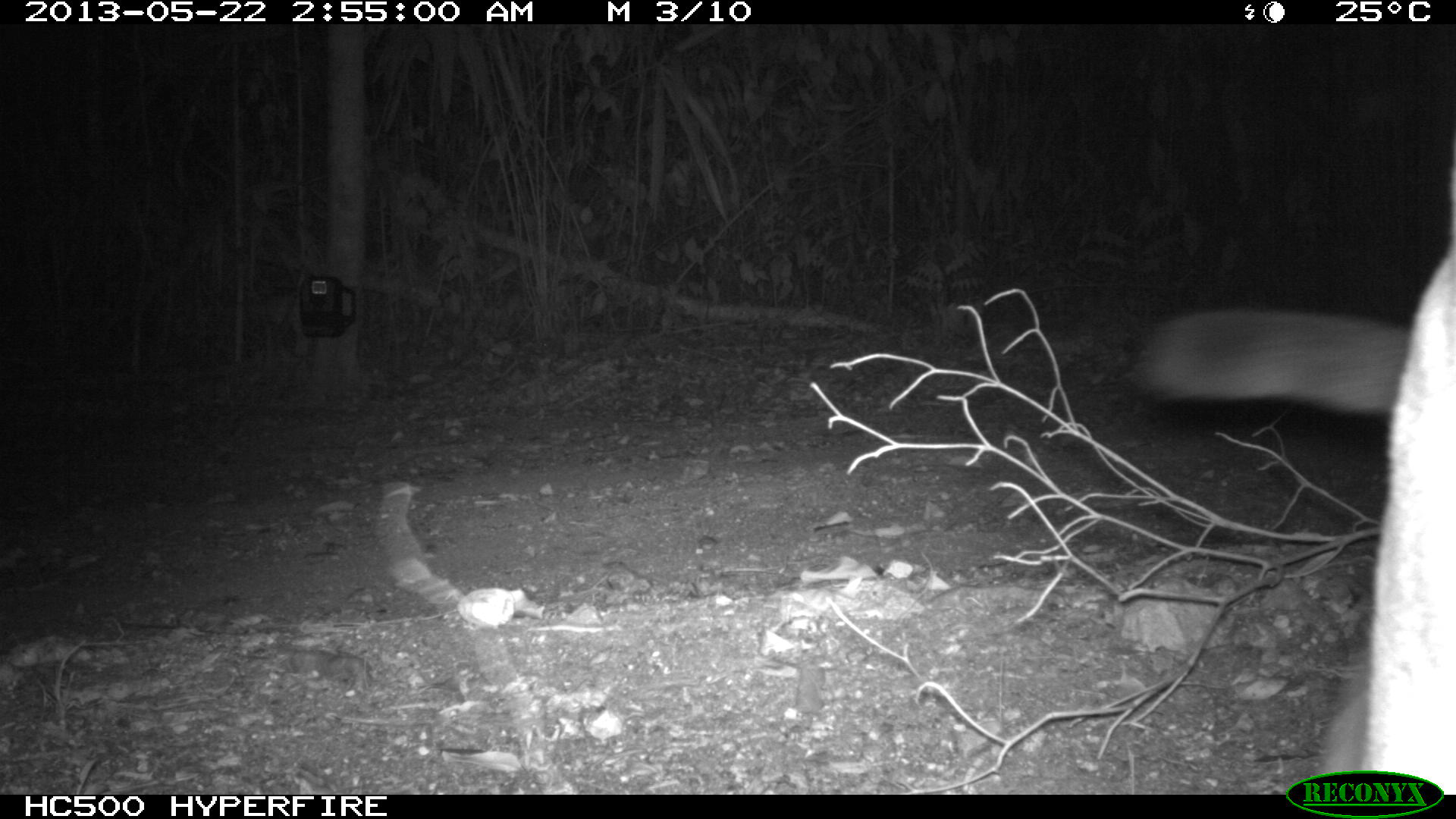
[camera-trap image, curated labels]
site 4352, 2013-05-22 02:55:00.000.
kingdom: Animalia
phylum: Chordata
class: Mammalia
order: Carnivora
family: Felidae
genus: Puma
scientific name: Puma concolor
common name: mountain lion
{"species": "Puma concolor (mountain lion)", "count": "1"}